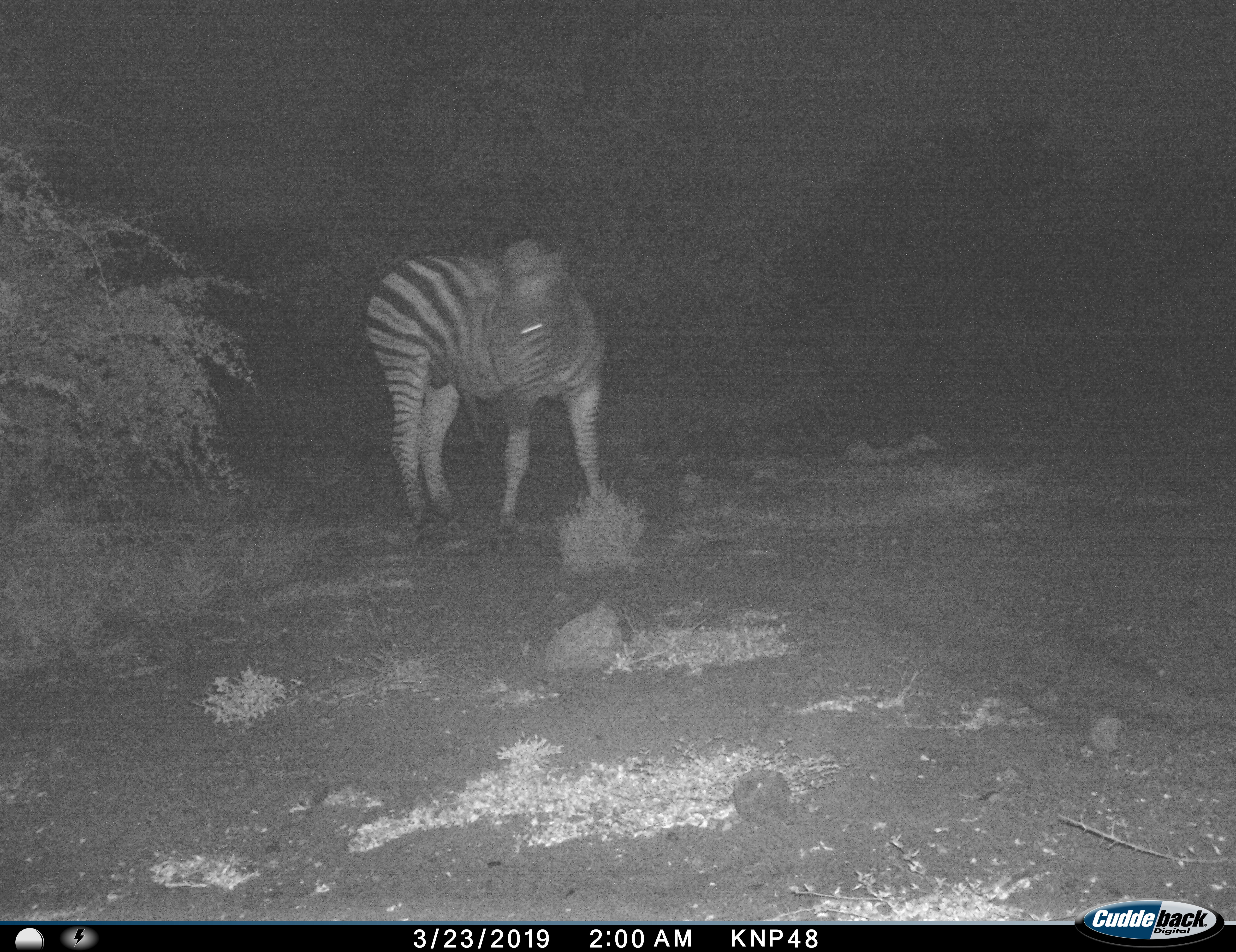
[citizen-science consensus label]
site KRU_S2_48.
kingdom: Animalia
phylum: Chordata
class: Mammalia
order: Perissodactyla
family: Equidae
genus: Equus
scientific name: Equus quagga burchellii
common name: burchell's zebra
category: zebraburchells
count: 1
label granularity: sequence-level